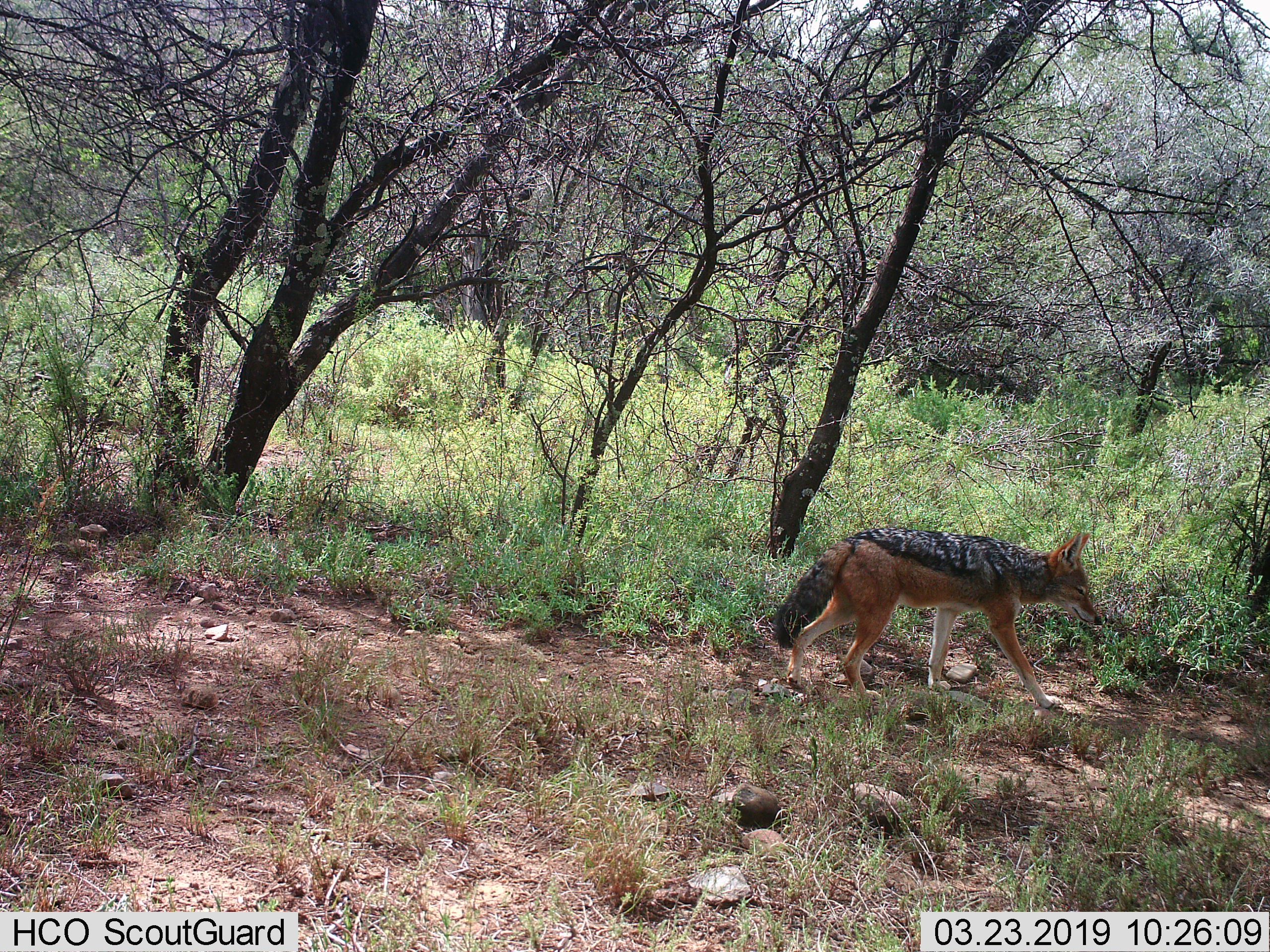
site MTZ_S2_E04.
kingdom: Animalia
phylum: Chordata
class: Mammalia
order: Carnivora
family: Canidae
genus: Lupulella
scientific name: Lupulella mesomelas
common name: black-backed jackal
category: jackalblackbacked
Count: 1.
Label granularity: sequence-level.